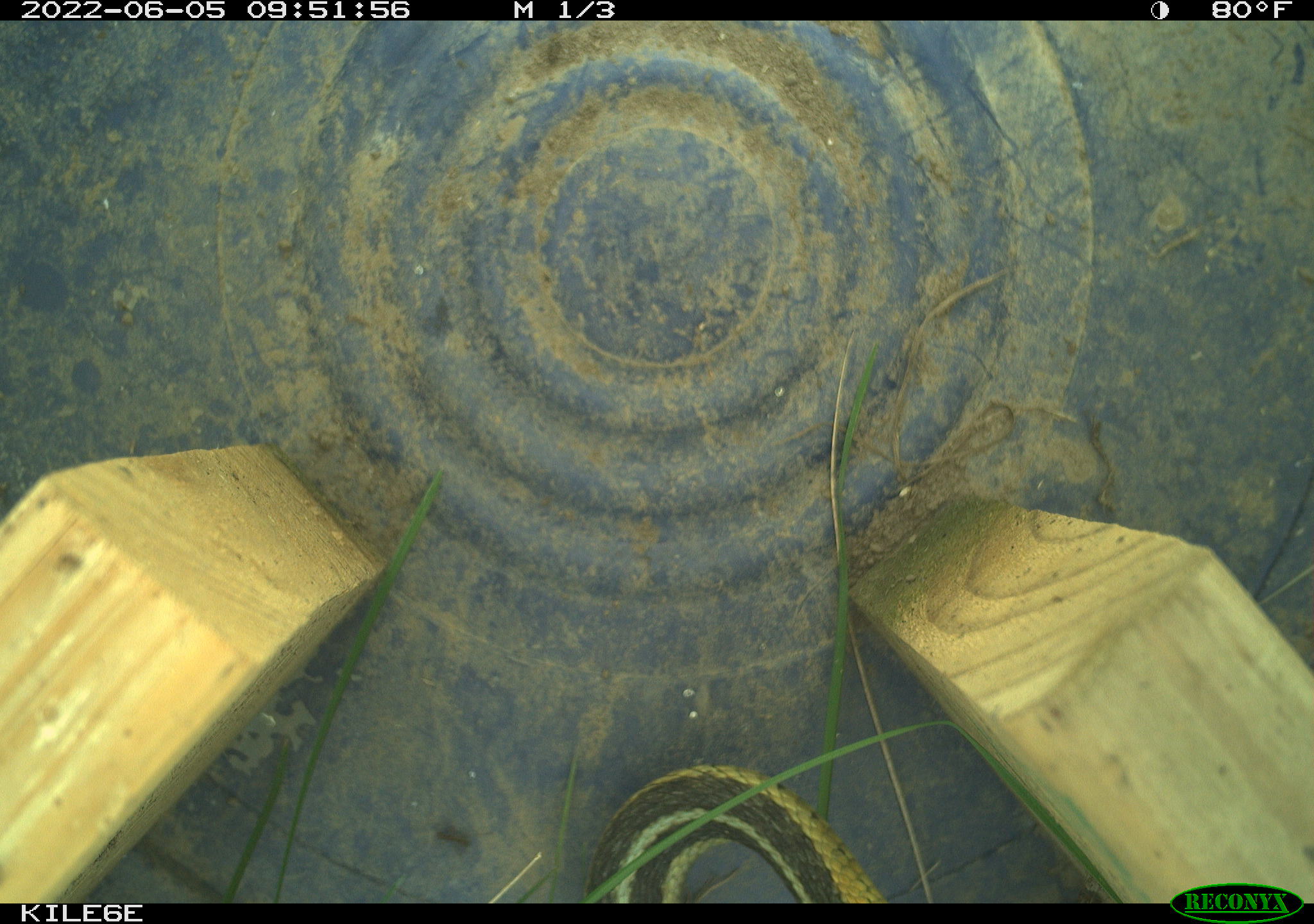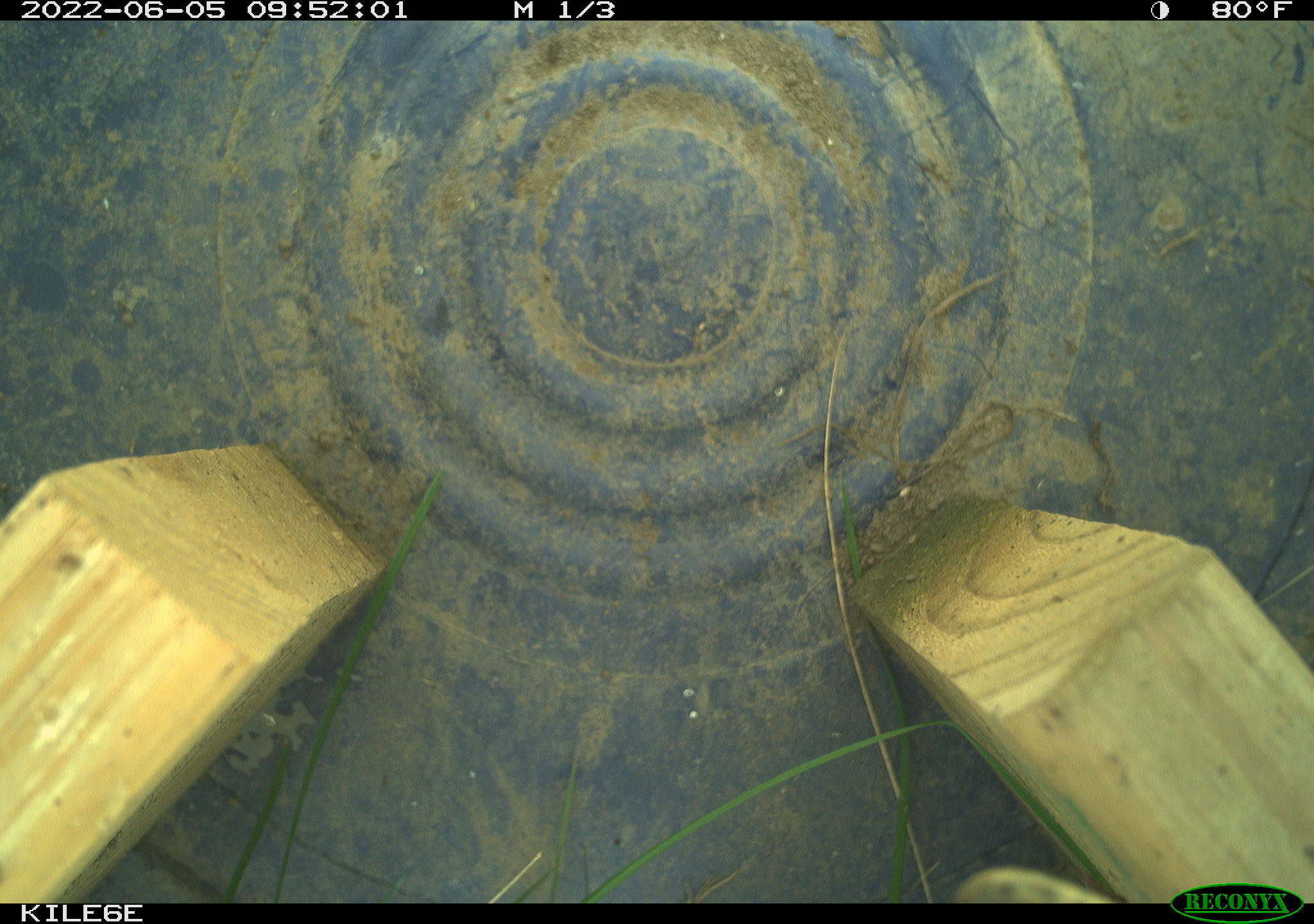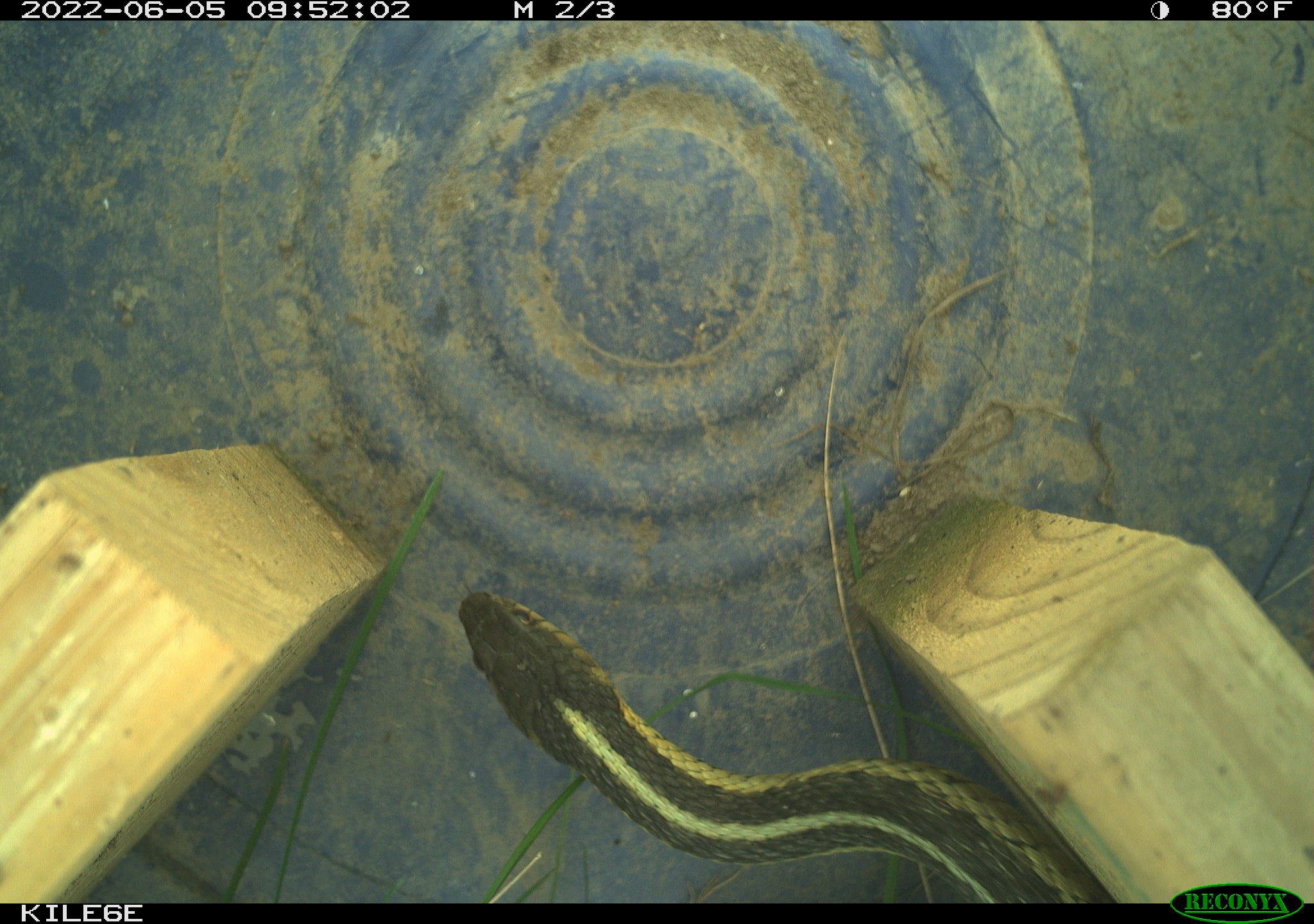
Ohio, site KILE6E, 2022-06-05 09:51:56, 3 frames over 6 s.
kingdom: Animalia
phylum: Chordata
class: Reptilia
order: Squamata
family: Colubridae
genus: Thamnophis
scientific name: Thamnophis sirtalis sirtalis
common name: eastern gartersnake